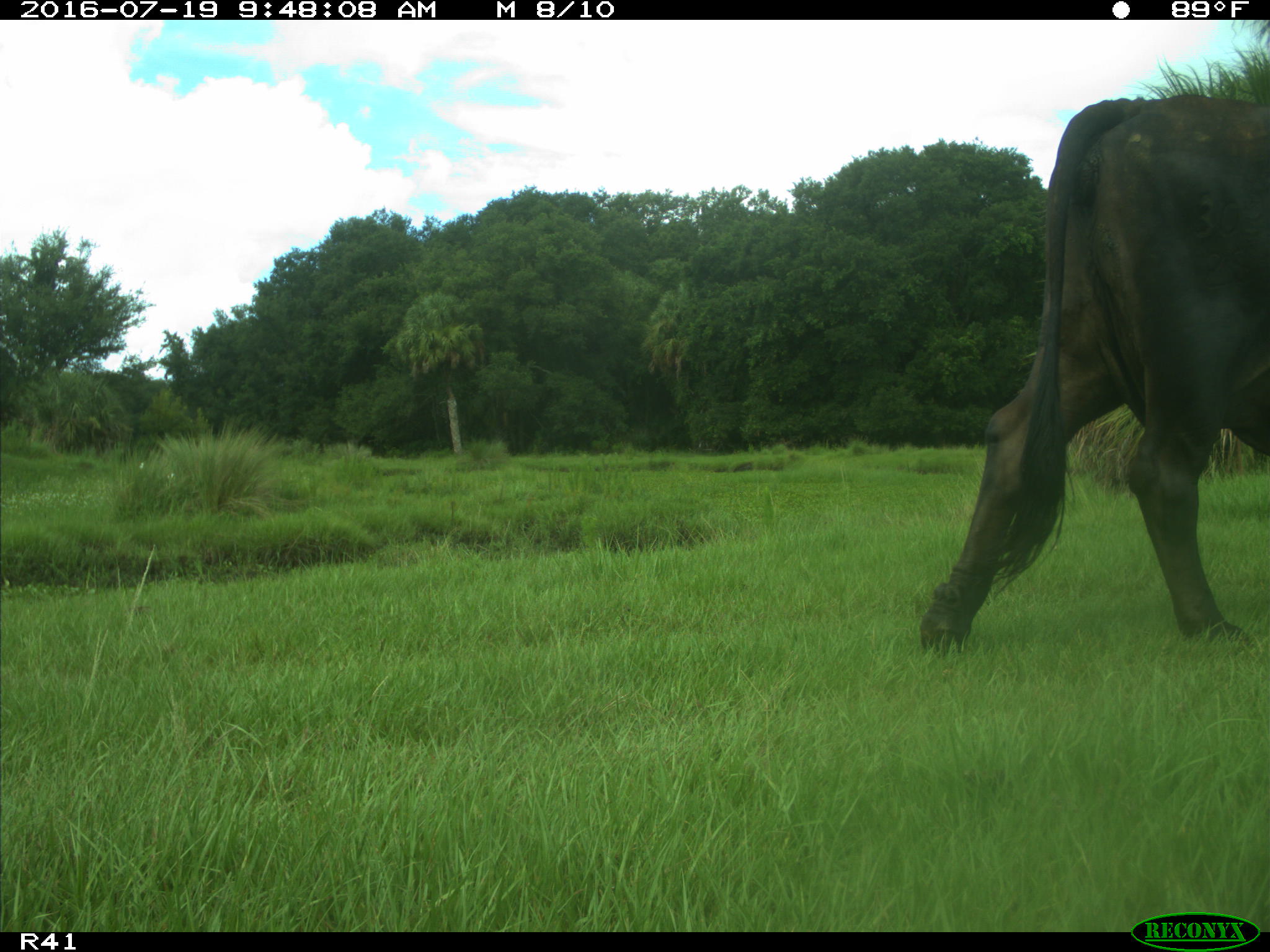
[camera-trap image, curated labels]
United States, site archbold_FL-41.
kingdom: Animalia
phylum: Chordata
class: Mammalia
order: Artiodactyla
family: Bovidae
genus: Bos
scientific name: Bos taurus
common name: domestic cow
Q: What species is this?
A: Bos taurus (domestic cow).